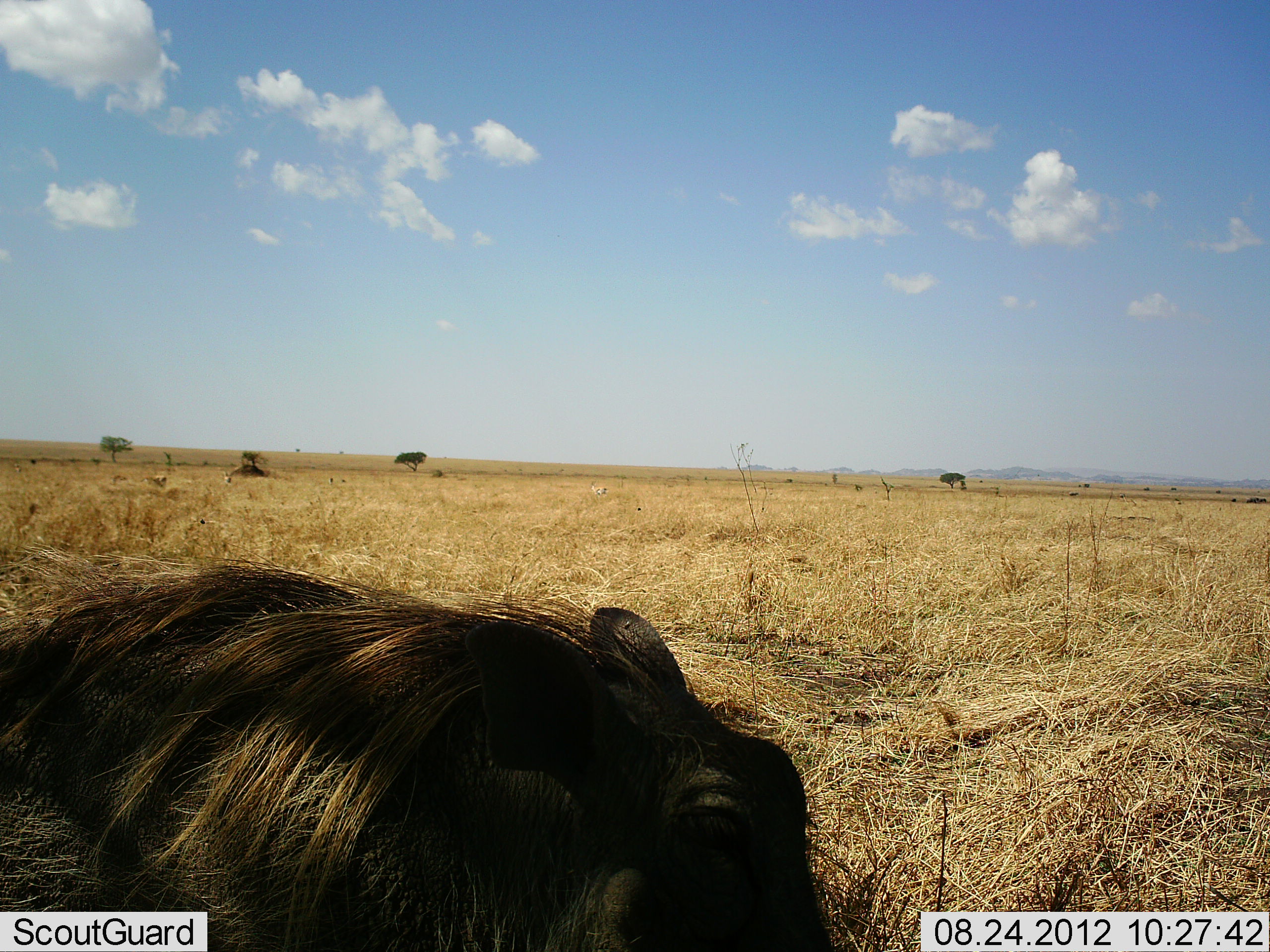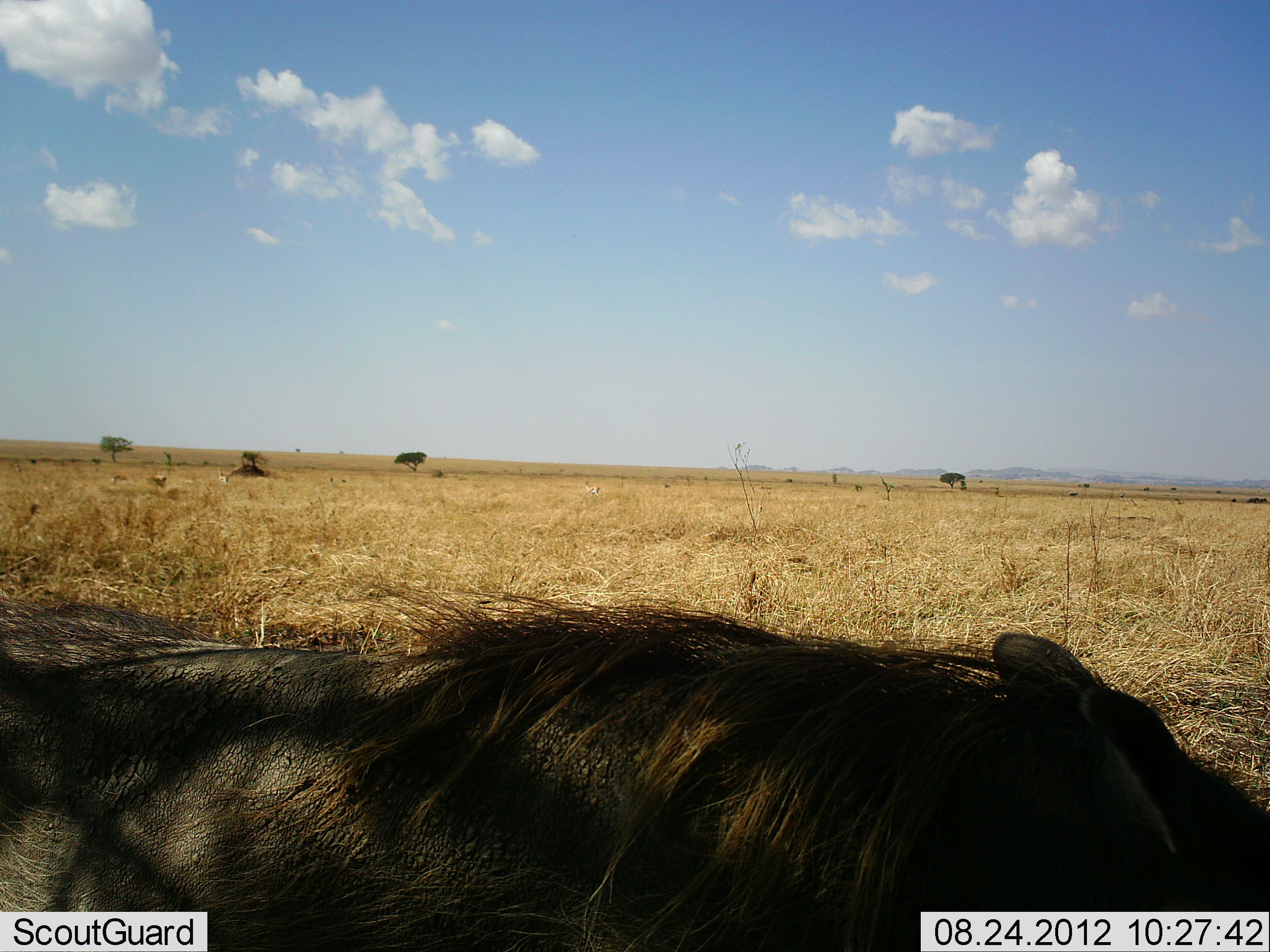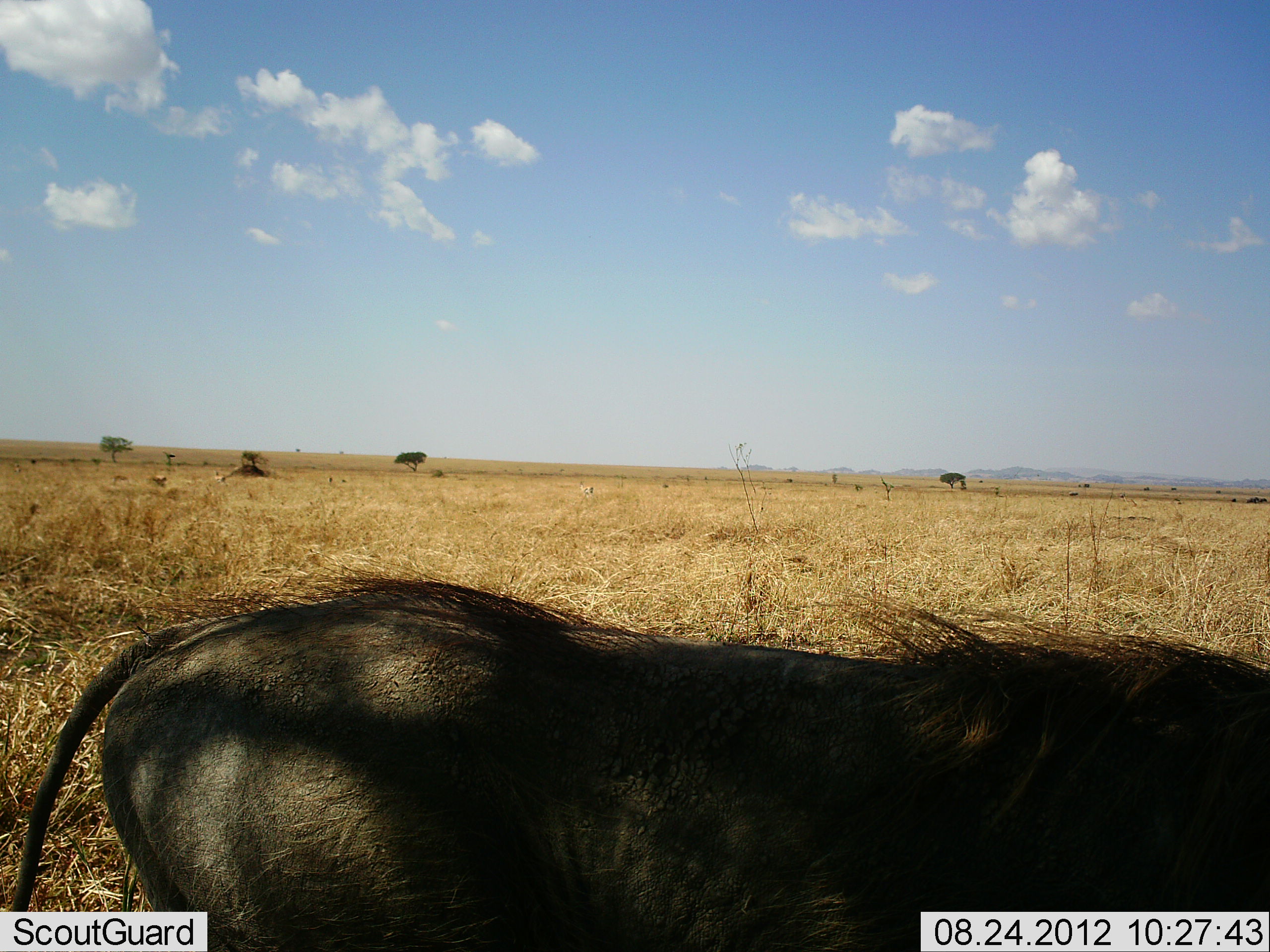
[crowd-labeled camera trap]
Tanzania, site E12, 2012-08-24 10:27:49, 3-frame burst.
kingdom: Animalia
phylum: Chordata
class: Mammalia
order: Artiodactyla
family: Suidae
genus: Phacochoerus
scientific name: Phacochoerus africanus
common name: warthog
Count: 1.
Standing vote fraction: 0%.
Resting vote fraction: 0%.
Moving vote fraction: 100%.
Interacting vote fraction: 0%.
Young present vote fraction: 0%.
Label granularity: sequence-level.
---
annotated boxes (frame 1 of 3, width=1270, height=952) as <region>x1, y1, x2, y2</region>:
animal: <region>0, 539, 830, 952</region>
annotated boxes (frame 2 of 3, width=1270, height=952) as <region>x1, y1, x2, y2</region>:
animal: <region>0, 584, 1270, 952</region>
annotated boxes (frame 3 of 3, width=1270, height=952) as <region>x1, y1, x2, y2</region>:
animal: <region>0, 570, 1270, 952</region>